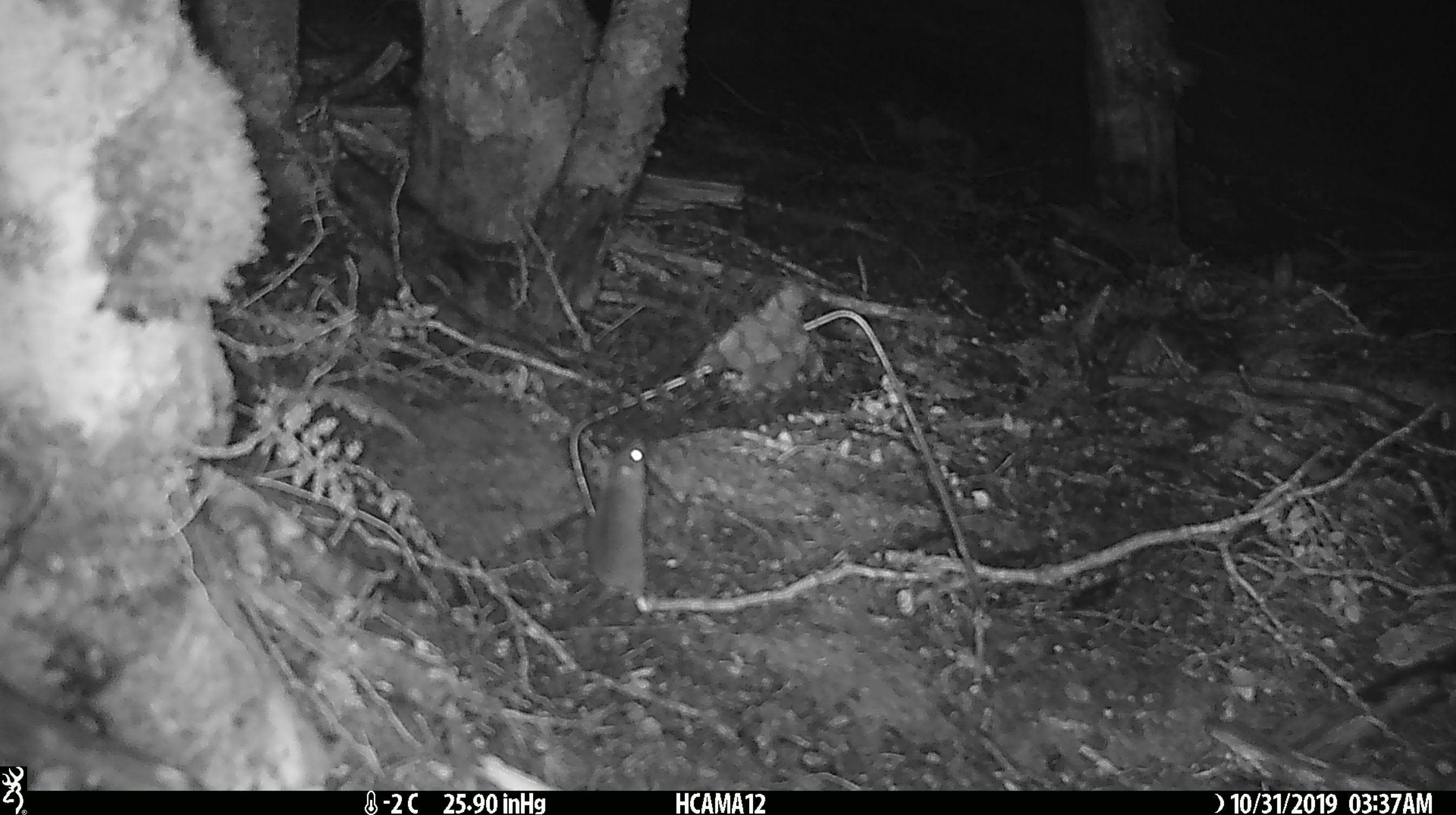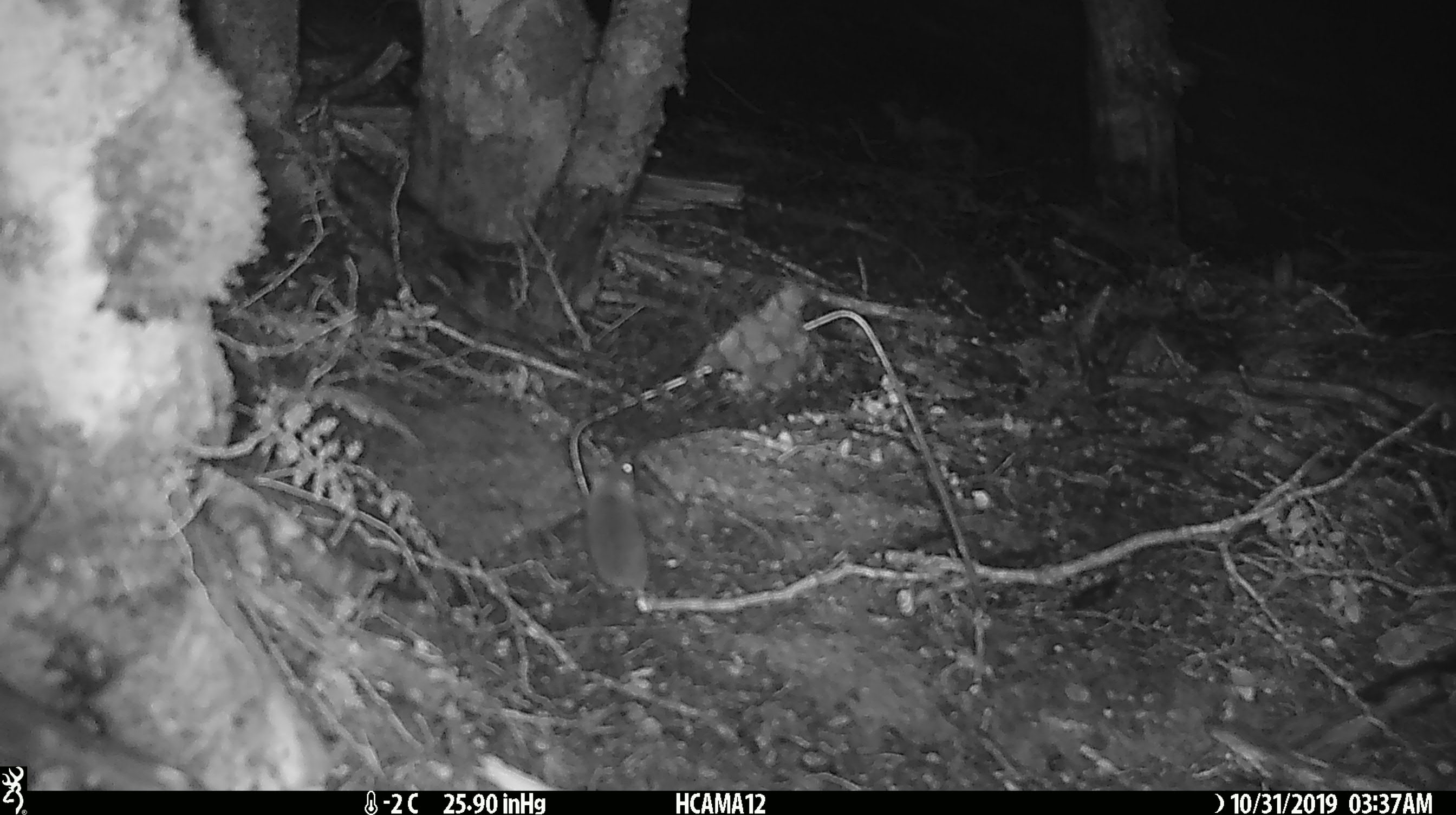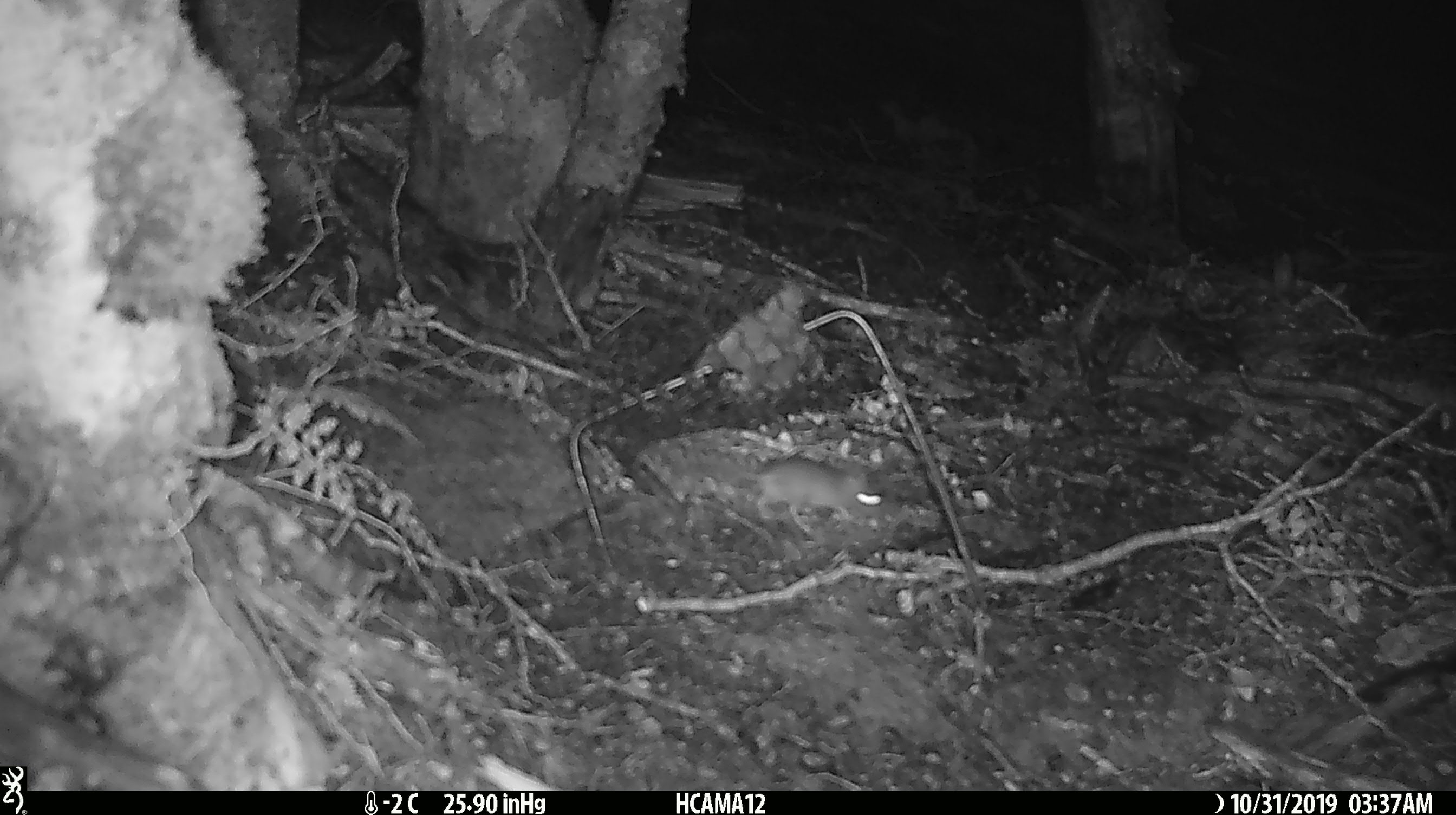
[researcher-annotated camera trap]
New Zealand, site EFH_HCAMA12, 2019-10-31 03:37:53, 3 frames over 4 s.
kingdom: Animalia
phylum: Chordata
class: Mammalia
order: Rodentia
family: Muridae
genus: Mus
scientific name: Mus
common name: mouse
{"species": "mouse (Mus)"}